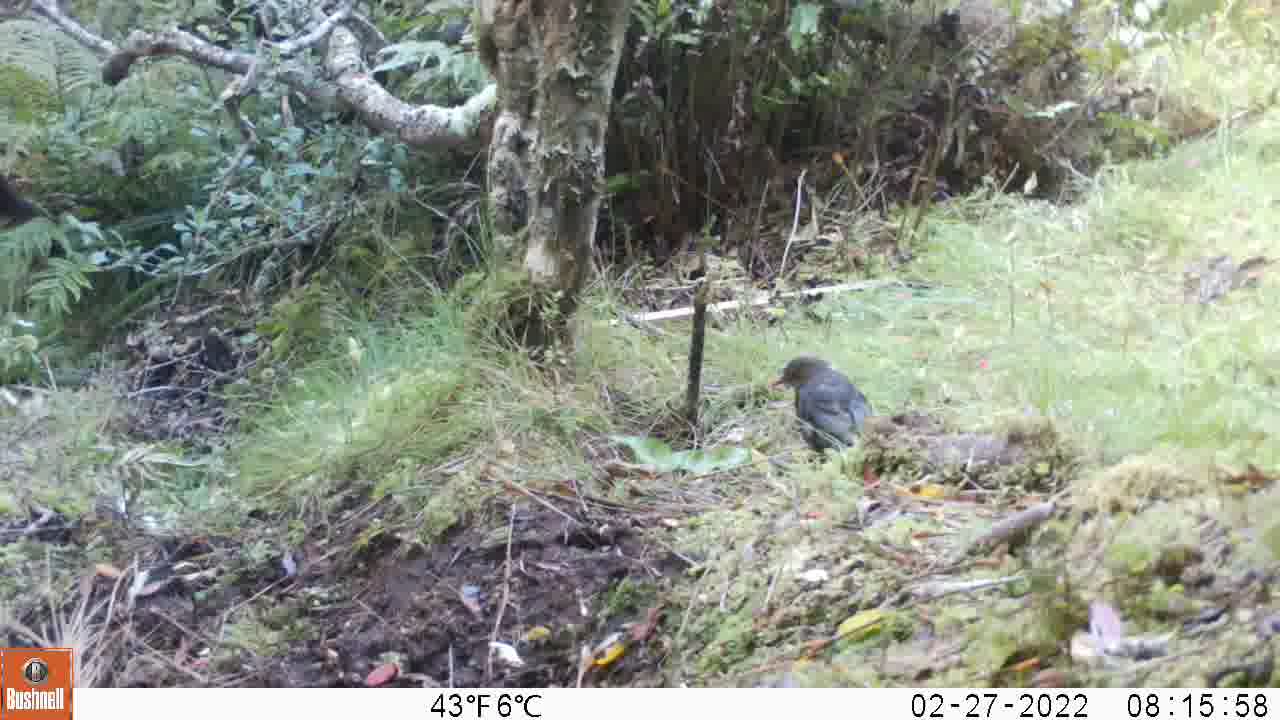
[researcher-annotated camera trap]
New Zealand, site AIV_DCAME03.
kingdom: Animalia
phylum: Chordata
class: Aves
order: Passeriformes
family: Turdidae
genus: Turdus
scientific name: Turdus merula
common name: eurasian blackbird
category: blackbird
Blackbird (eurasian blackbird) (Turdus merula).